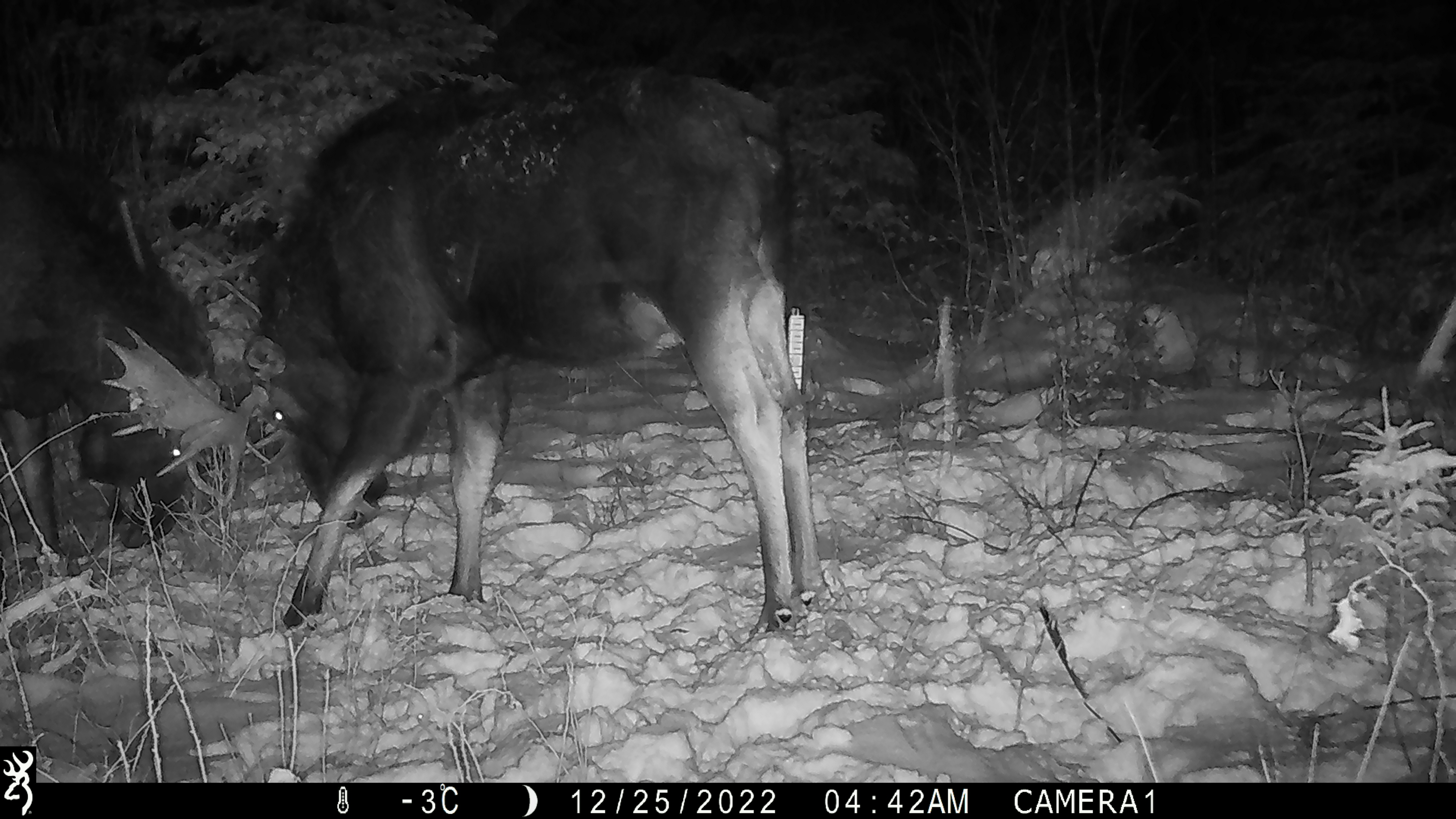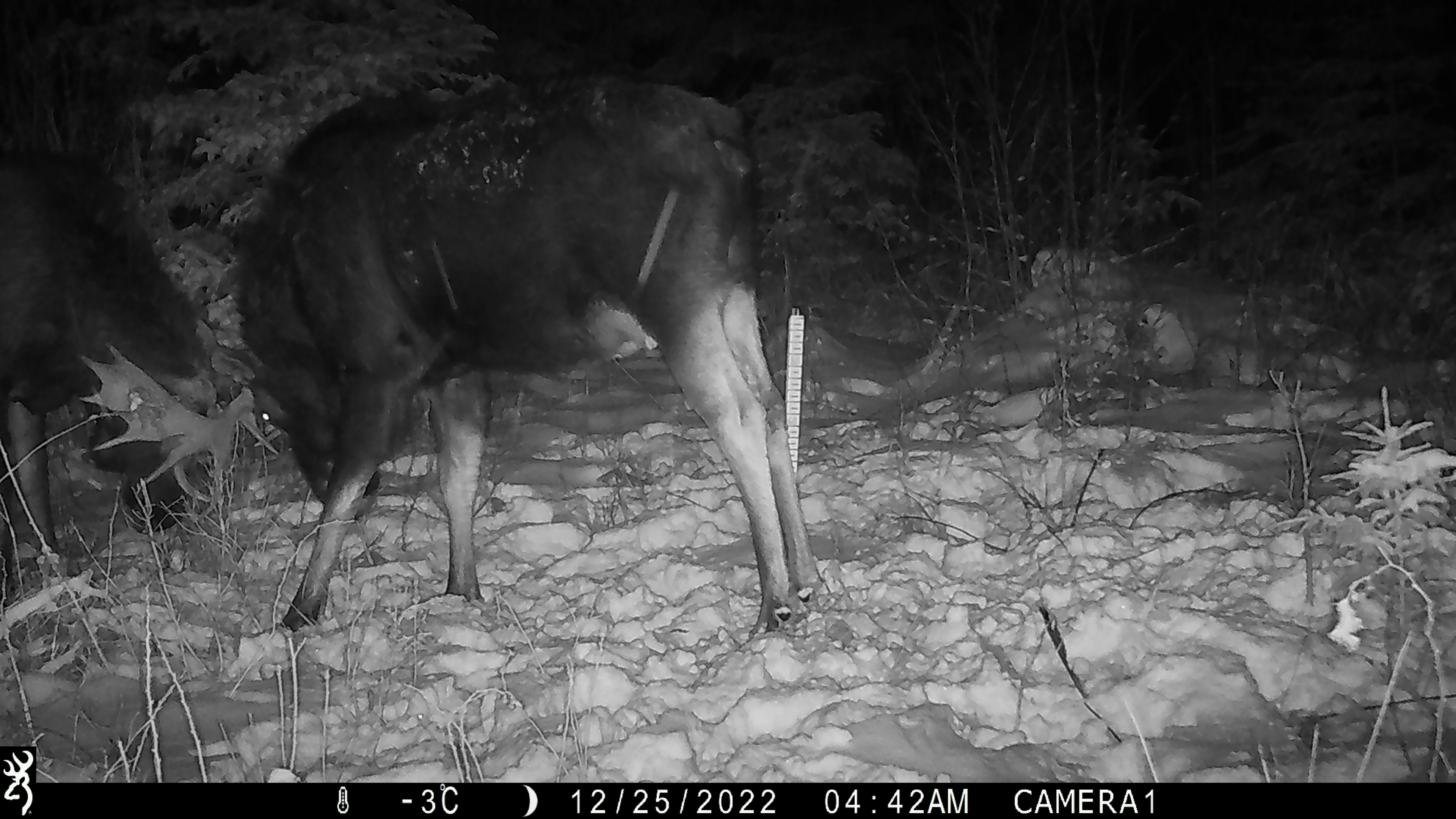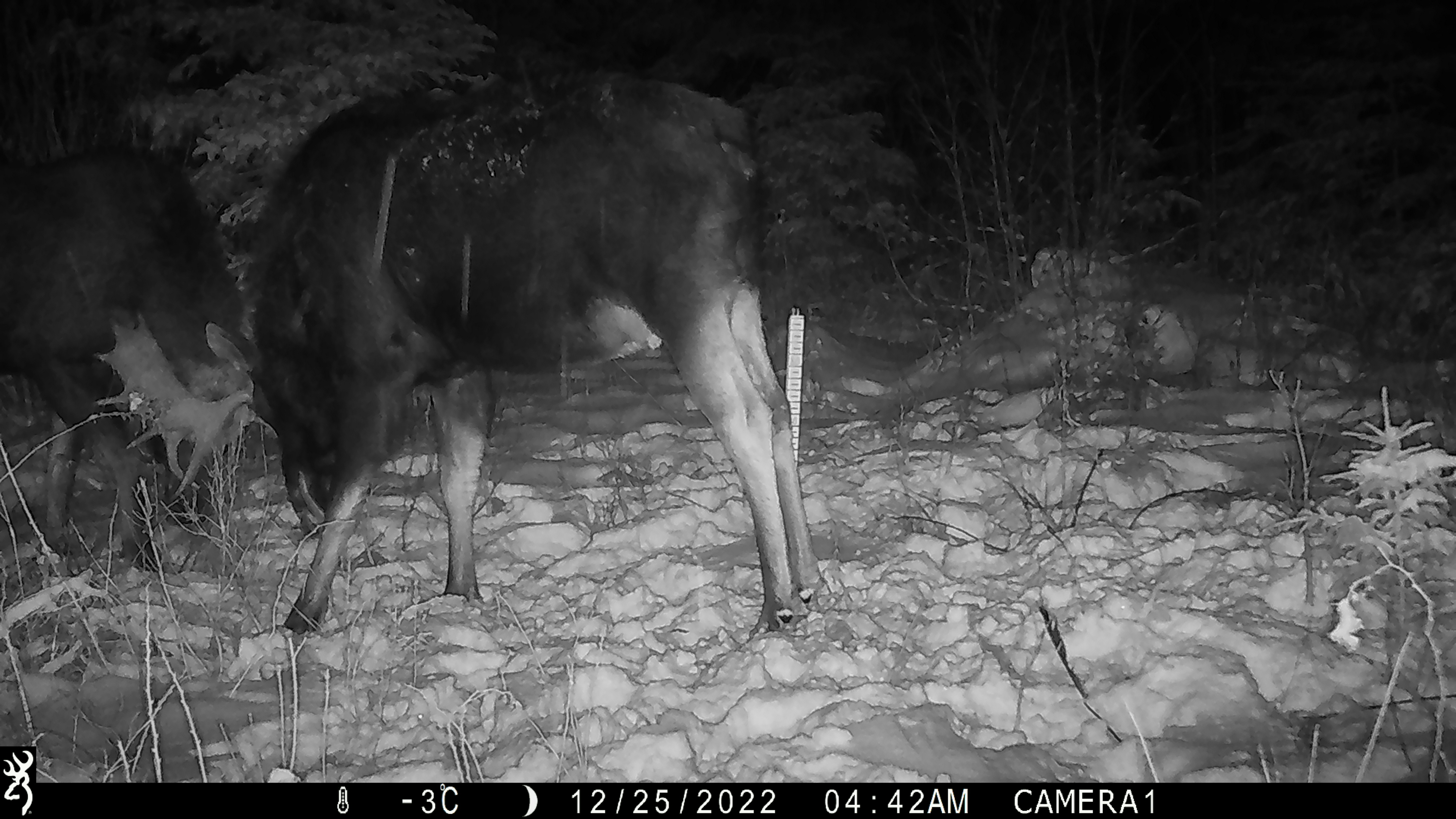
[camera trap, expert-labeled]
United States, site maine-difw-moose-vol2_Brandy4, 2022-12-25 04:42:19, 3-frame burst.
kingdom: Animalia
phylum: Chordata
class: Mammalia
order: Artiodactyla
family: Cervidae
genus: Alces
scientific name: Alces alces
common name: moose